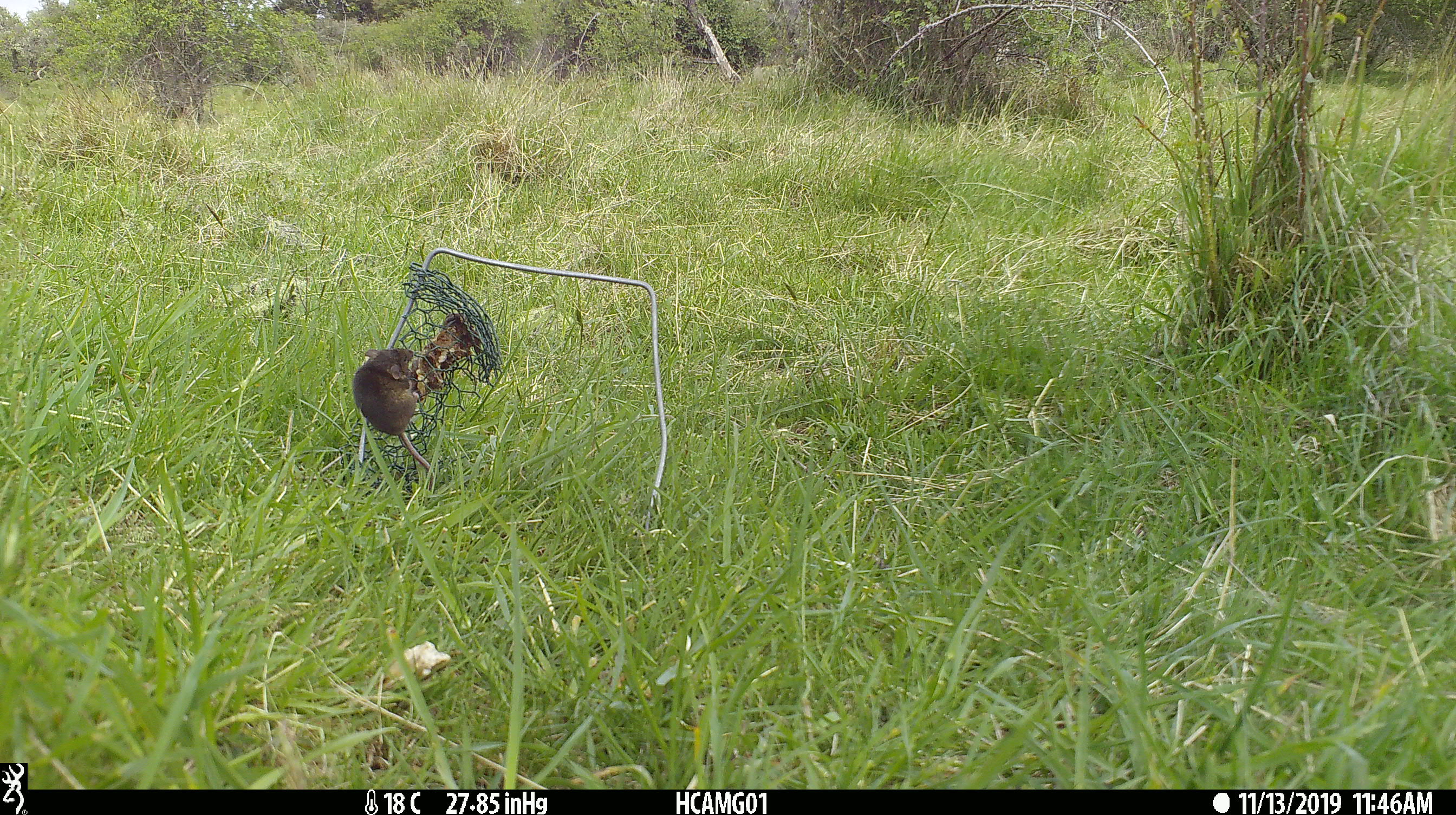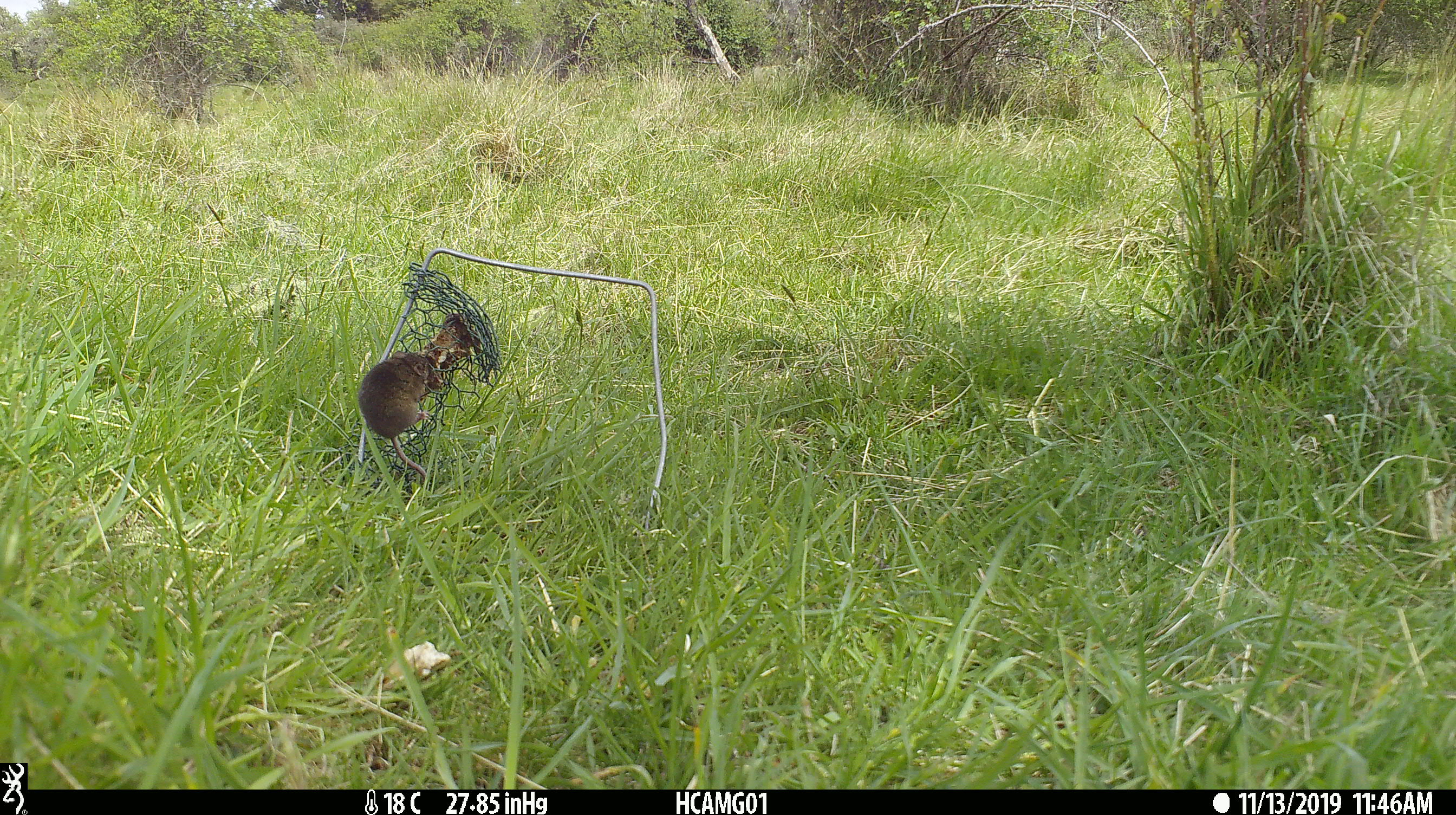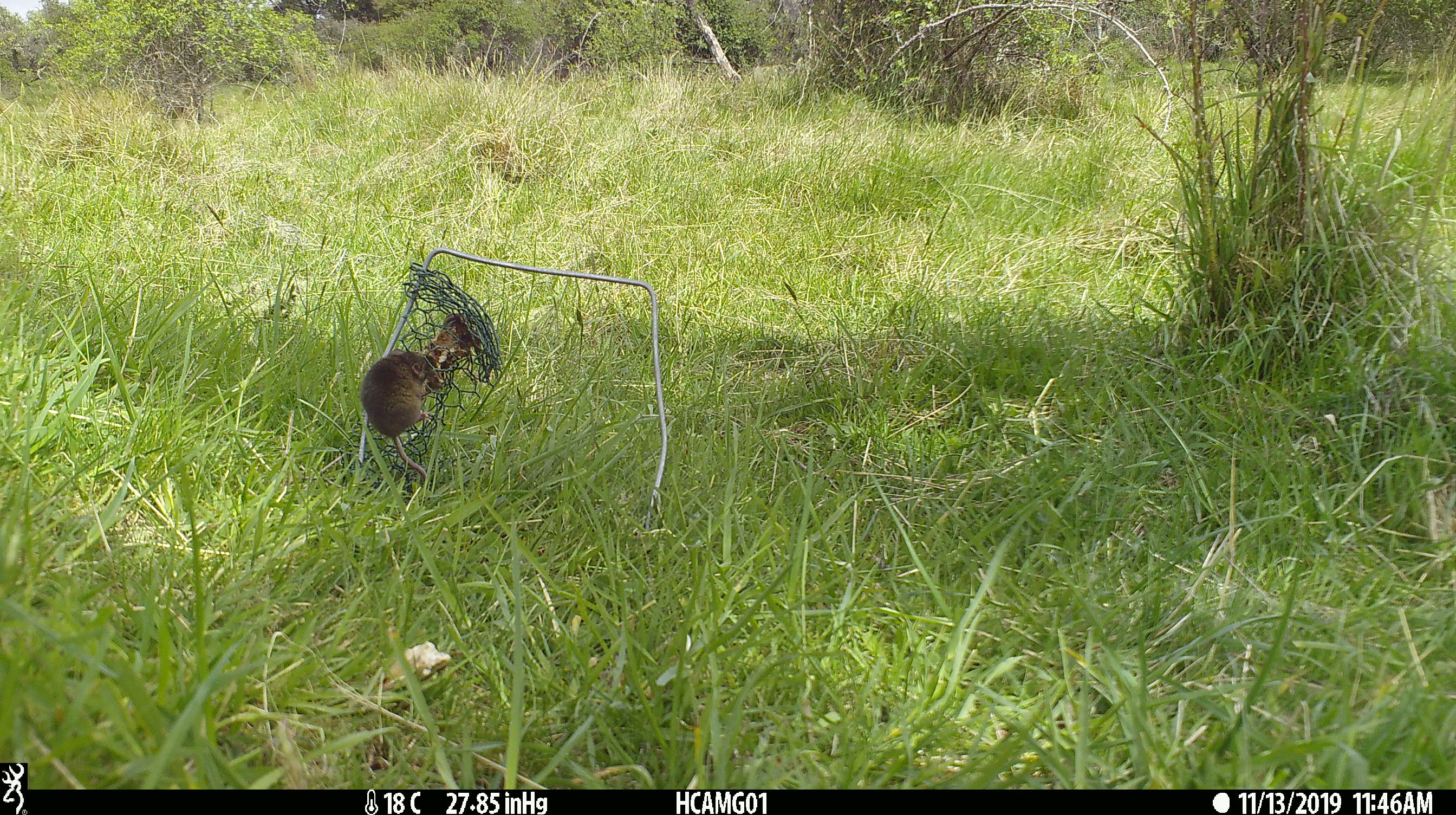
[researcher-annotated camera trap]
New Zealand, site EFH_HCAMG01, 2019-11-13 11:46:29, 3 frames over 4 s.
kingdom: Animalia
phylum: Chordata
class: Mammalia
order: Rodentia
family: Muridae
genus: Mus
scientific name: Mus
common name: mouse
Mouse (Mus).